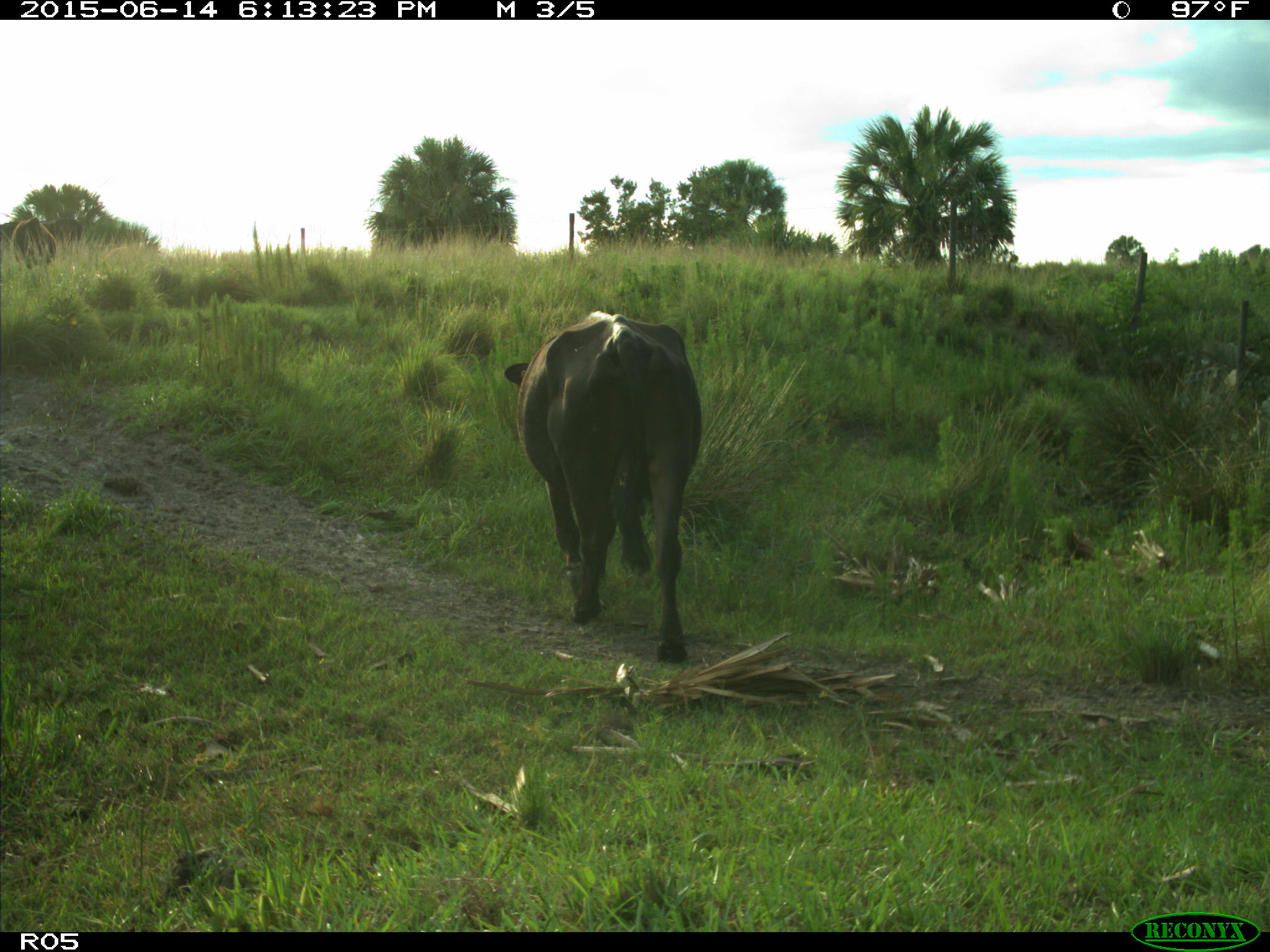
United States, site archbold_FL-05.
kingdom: Animalia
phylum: Chordata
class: Mammalia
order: Artiodactyla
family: Bovidae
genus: Bos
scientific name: Bos taurus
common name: domestic cow